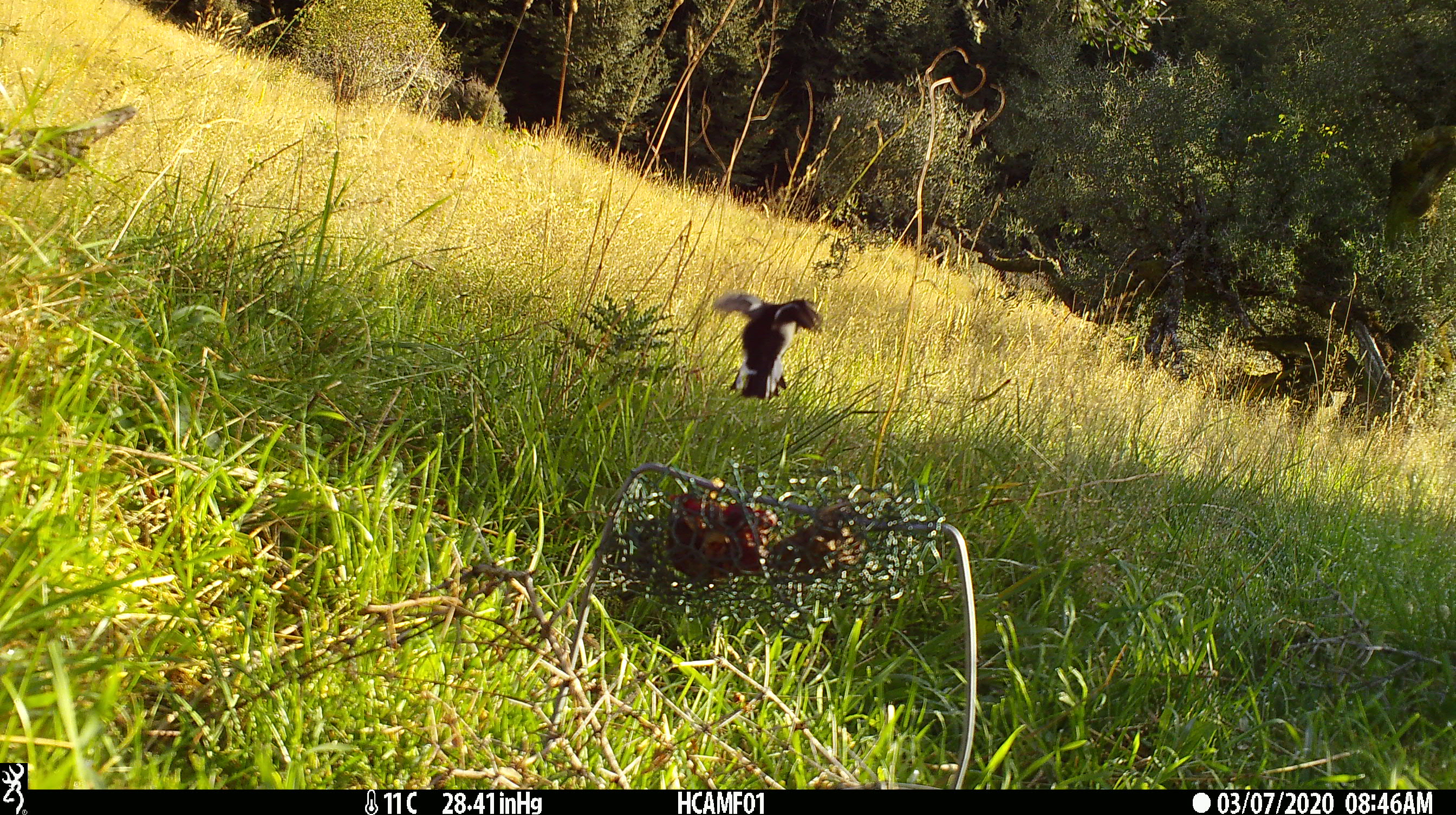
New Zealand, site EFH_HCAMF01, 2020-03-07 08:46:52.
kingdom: Animalia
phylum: Chordata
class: Aves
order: Passeriformes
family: Petroicidae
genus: Petroica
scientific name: Petroica macrocephala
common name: tomtit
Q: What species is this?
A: Tomtit (Petroica macrocephala).